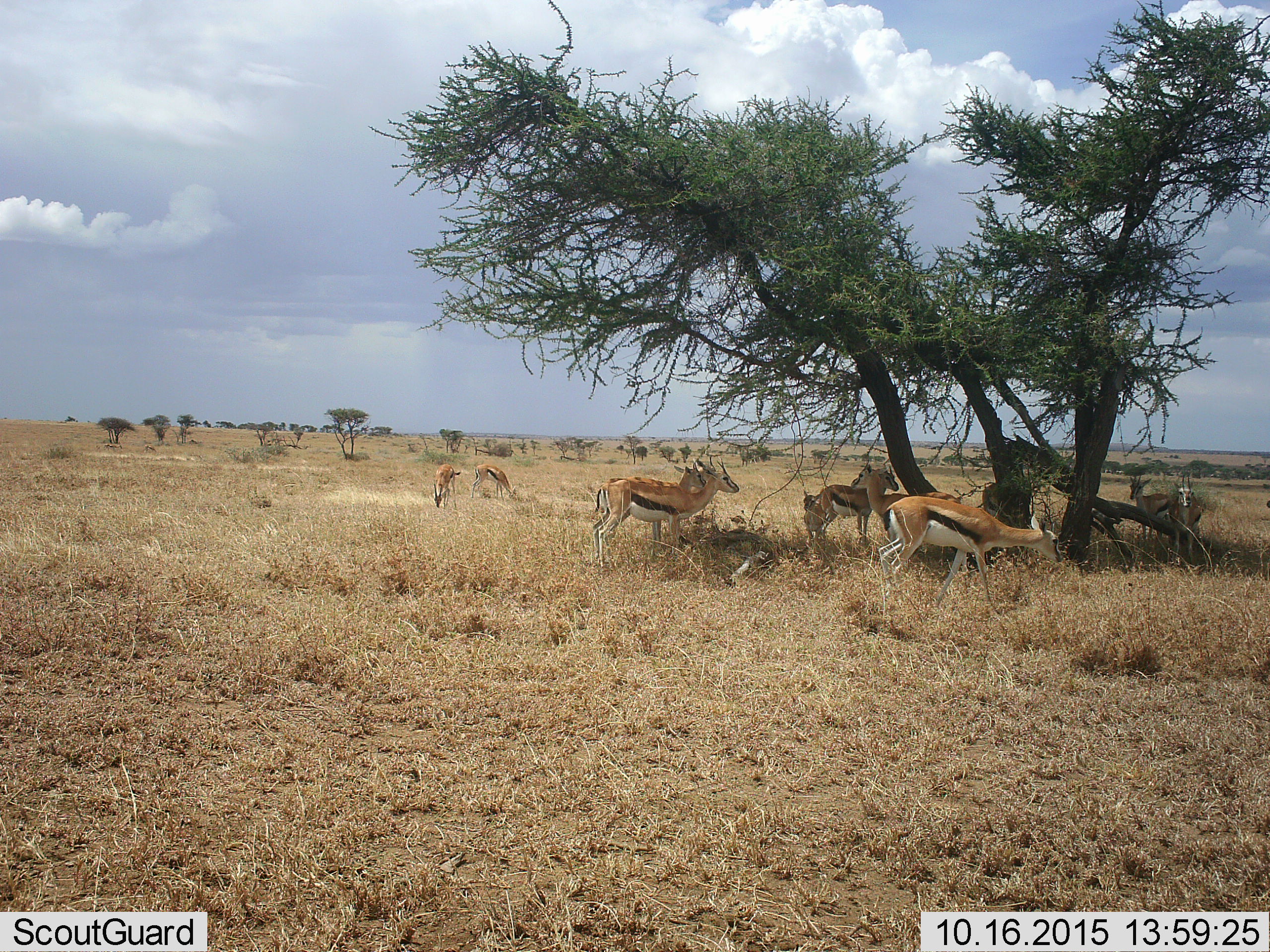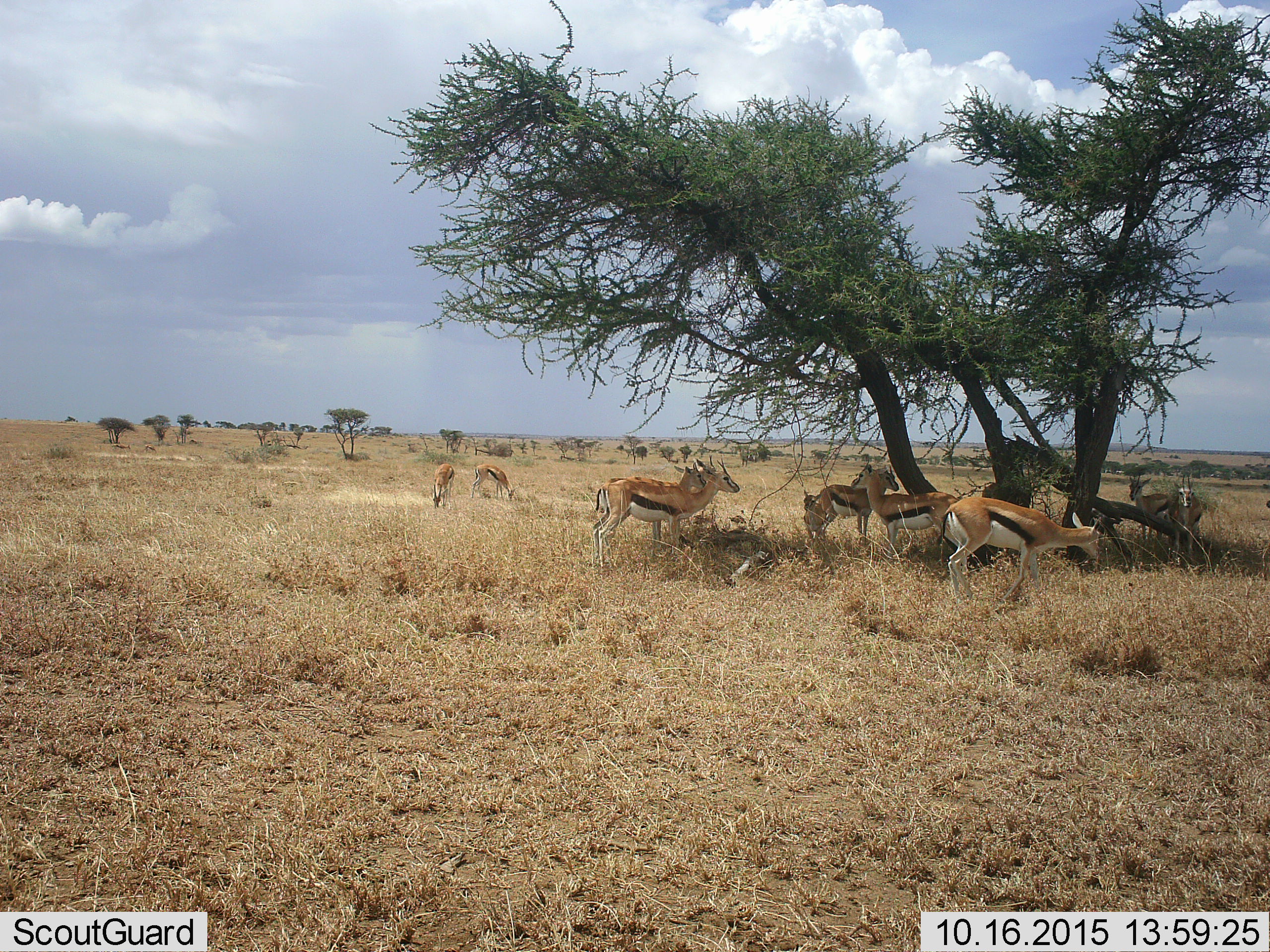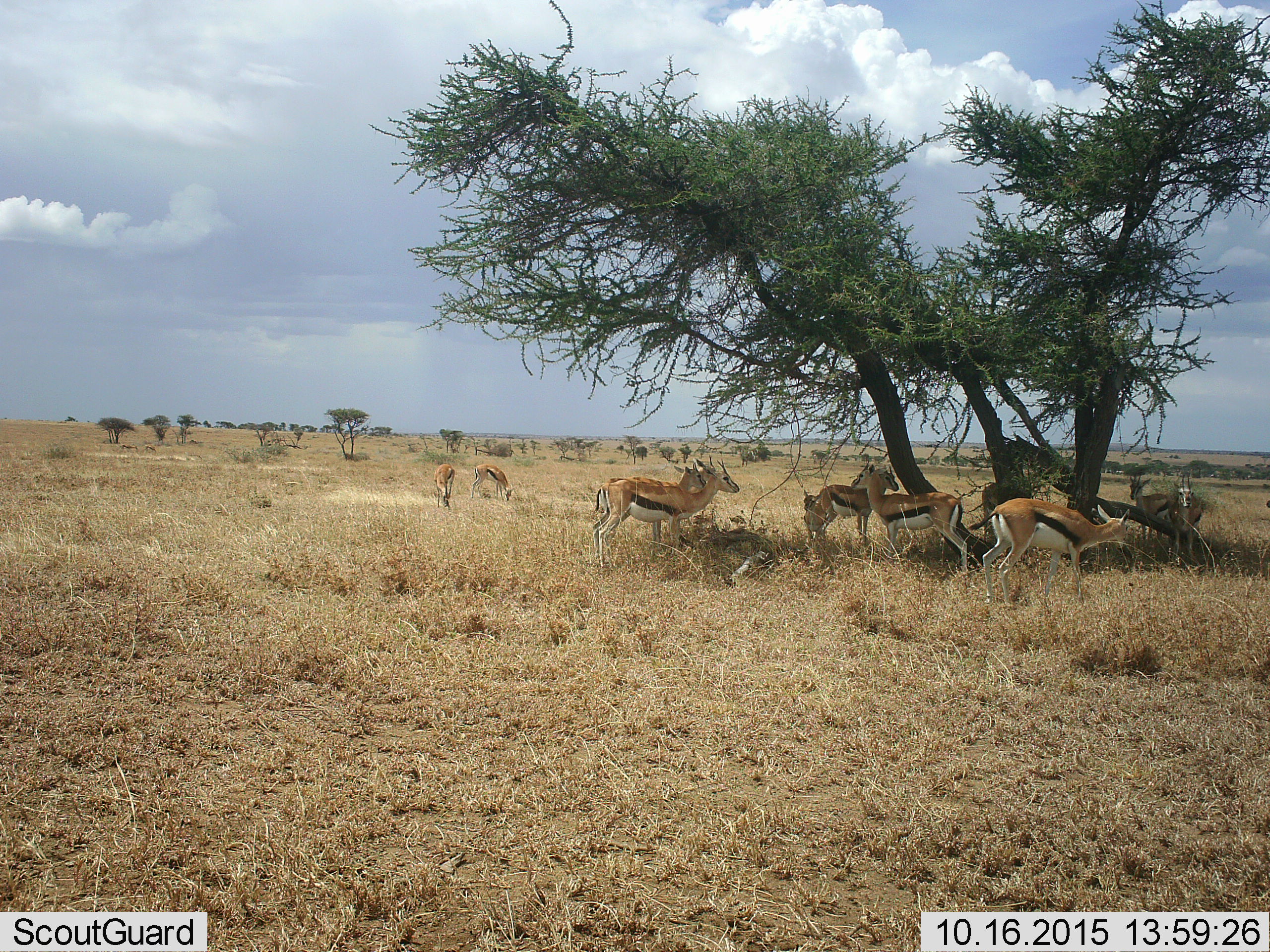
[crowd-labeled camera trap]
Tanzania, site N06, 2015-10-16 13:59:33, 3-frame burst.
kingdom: Animalia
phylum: Chordata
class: Mammalia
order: Artiodactyla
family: Bovidae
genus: Eudorcas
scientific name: Eudorcas thomsonii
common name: thomson's gazelle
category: gazellethomsons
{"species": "gazellethomsons (thomson's gazelle) (Eudorcas thomsonii)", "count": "11-50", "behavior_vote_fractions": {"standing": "100%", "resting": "0%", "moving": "50%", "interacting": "0%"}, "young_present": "25%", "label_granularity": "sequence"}